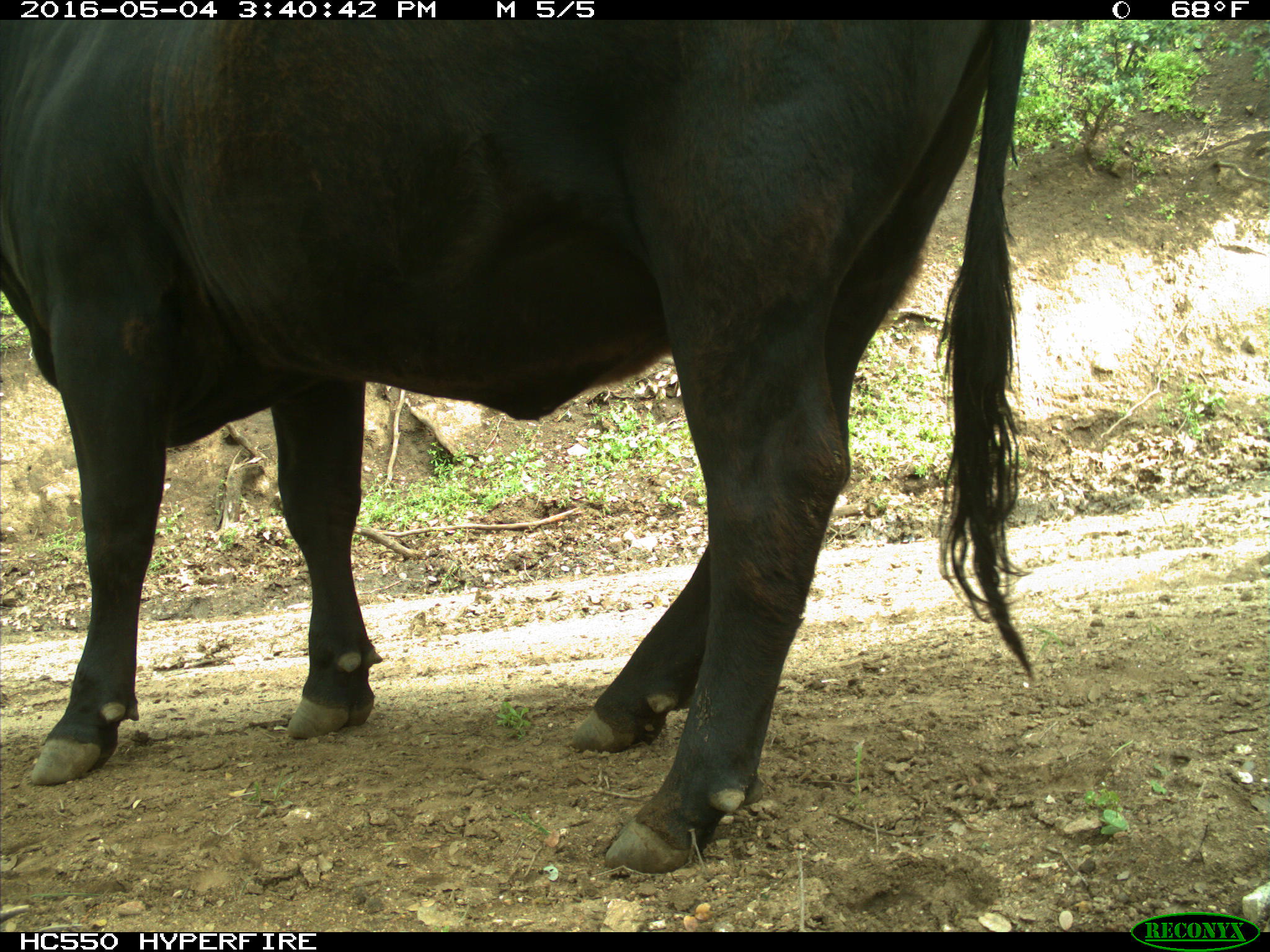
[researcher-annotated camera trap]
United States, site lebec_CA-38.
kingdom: Animalia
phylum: Chordata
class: Mammalia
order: Artiodactyla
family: Bovidae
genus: Bos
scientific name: Bos taurus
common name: domestic cow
Bos taurus (domestic cow).